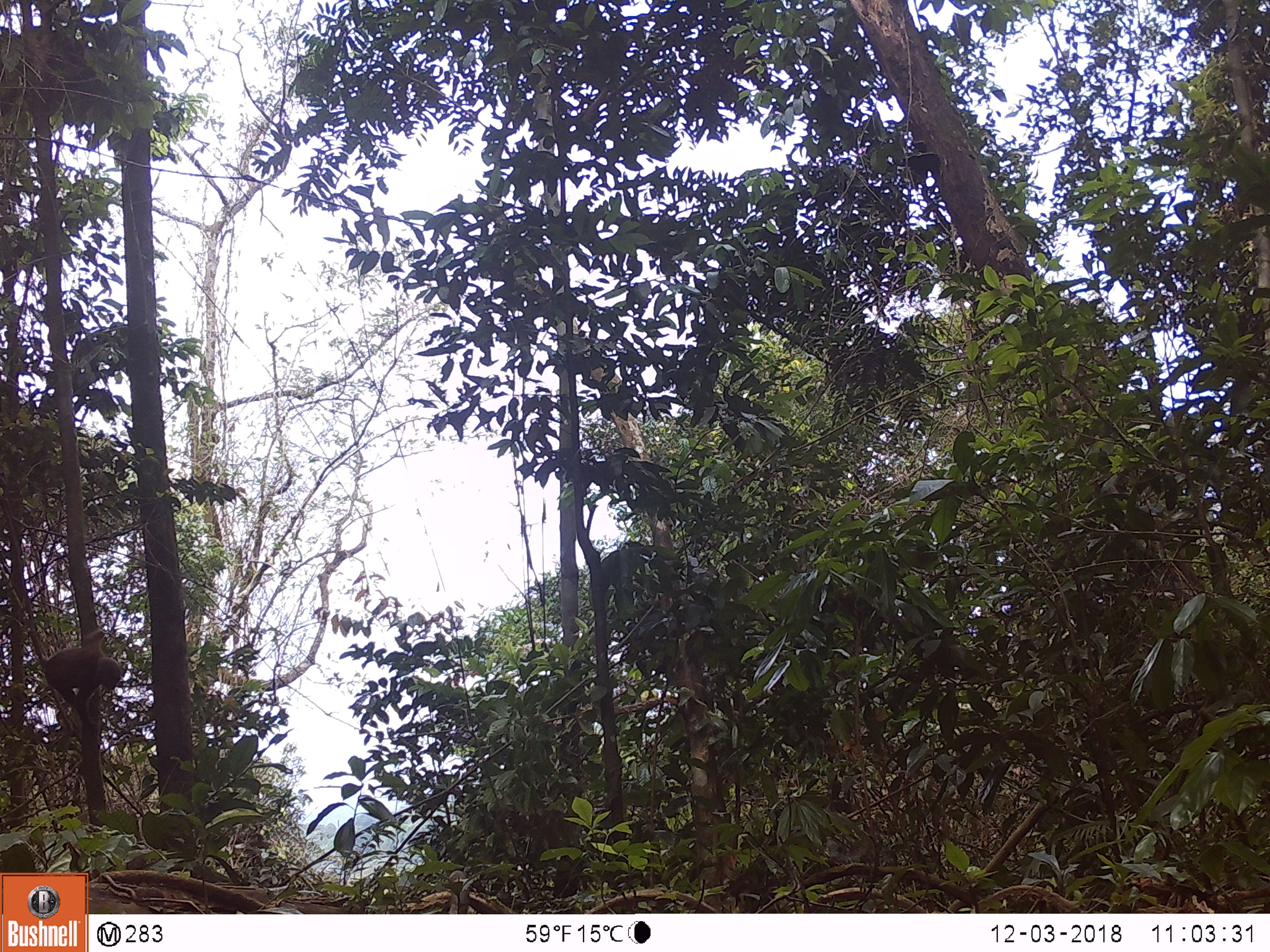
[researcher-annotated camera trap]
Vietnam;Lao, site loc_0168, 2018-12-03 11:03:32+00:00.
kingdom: Animalia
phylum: Chordata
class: Mammalia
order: Primates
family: Cercopithecidae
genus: Macaca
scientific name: Macaca arctoides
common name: stump-tailed macaque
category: stump tailed macaque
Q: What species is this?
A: Stump tailed macaque (stump-tailed macaque) (Macaca arctoides).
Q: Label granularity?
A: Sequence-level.